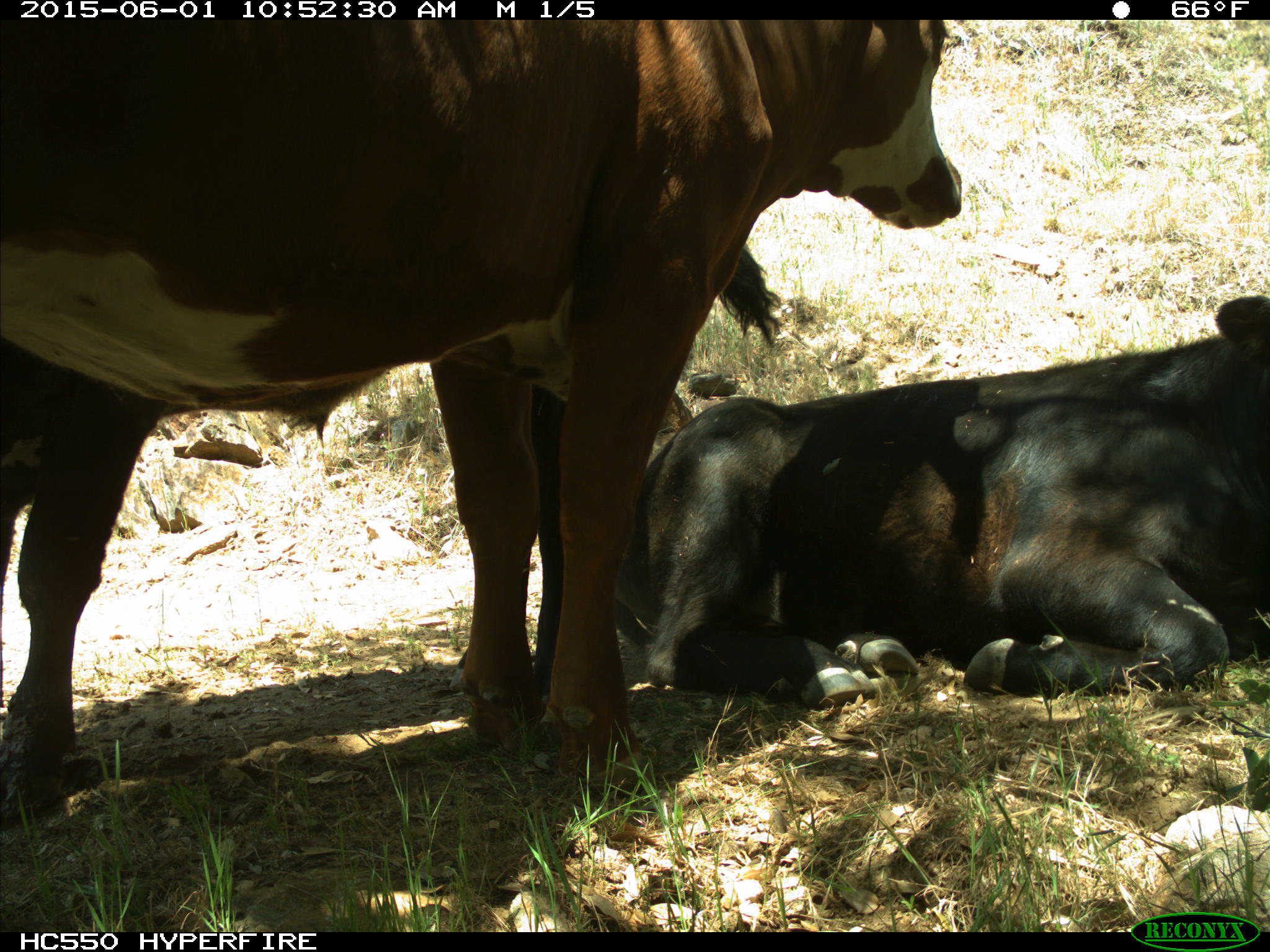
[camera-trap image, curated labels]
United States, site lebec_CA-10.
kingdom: Animalia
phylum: Chordata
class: Mammalia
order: Artiodactyla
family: Bovidae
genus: Bos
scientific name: Bos taurus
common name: domestic cow